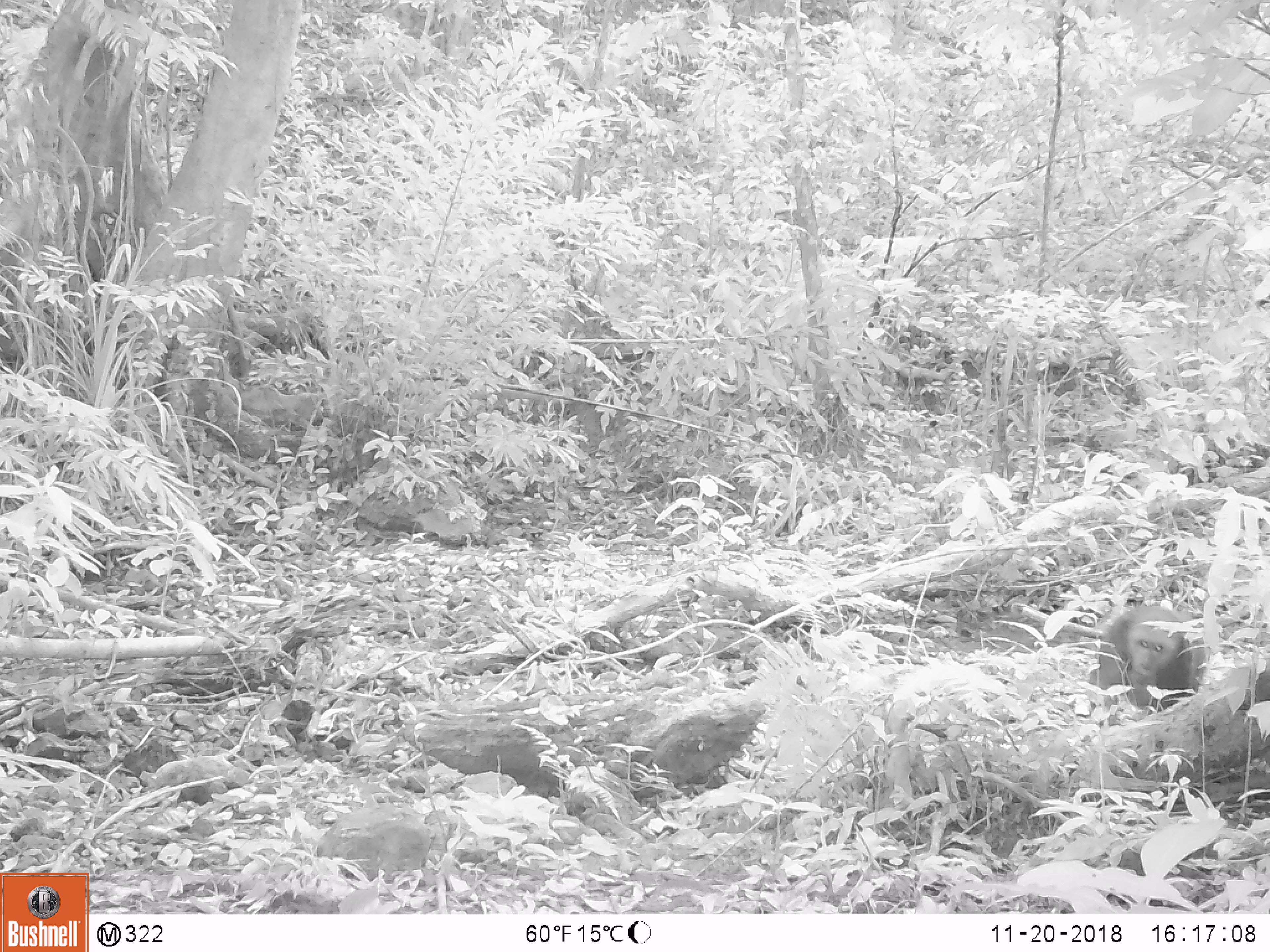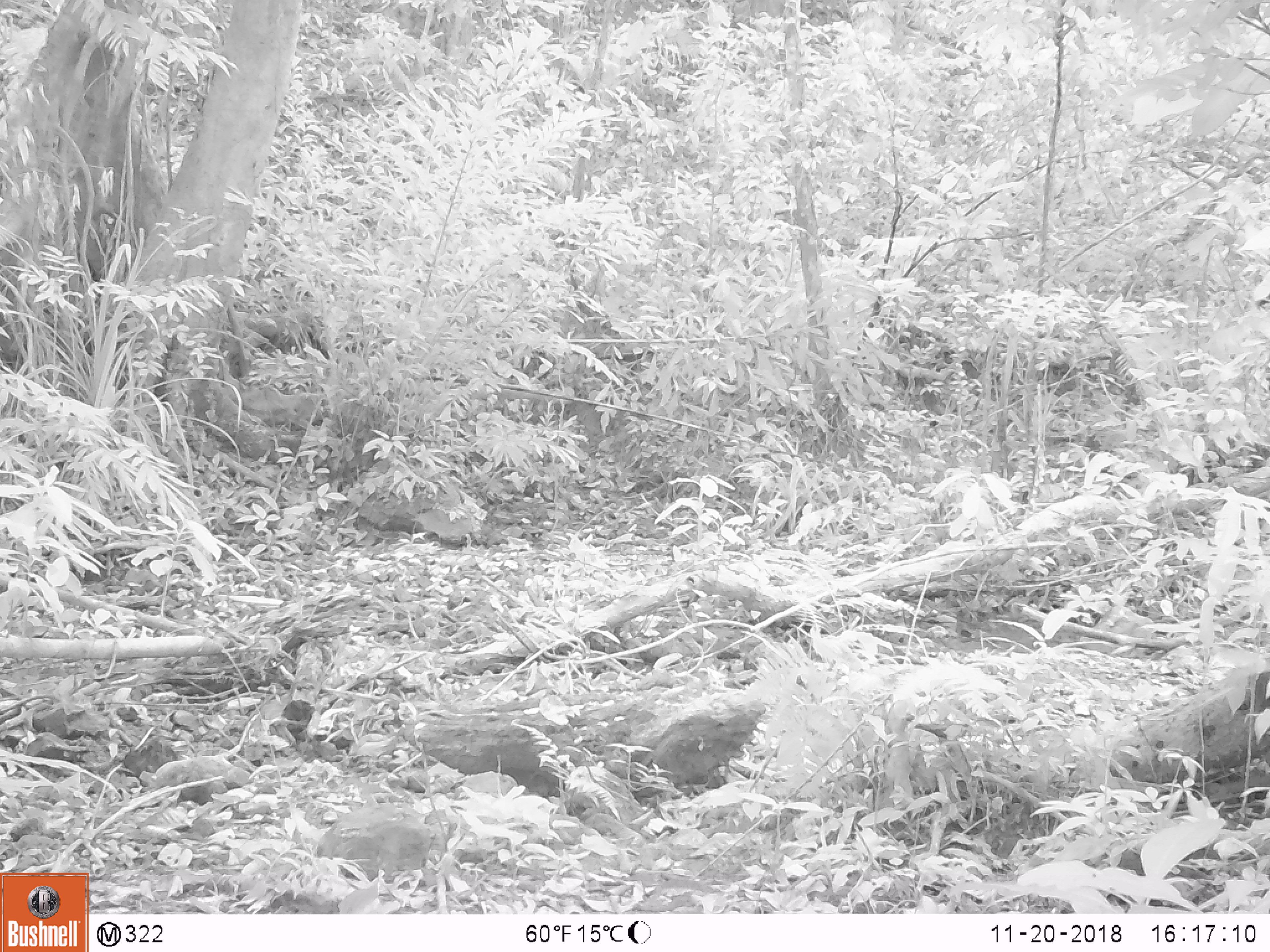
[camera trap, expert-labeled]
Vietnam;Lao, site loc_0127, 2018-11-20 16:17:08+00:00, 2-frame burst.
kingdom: Animalia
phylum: Chordata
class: Mammalia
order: Primates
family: Cercopithecidae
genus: Macaca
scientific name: Macaca nemestrina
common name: pig-tailed macaque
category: pig tailed macaque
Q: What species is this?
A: Pig tailed macaque (pig-tailed macaque) (Macaca nemestrina).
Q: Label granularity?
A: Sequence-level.